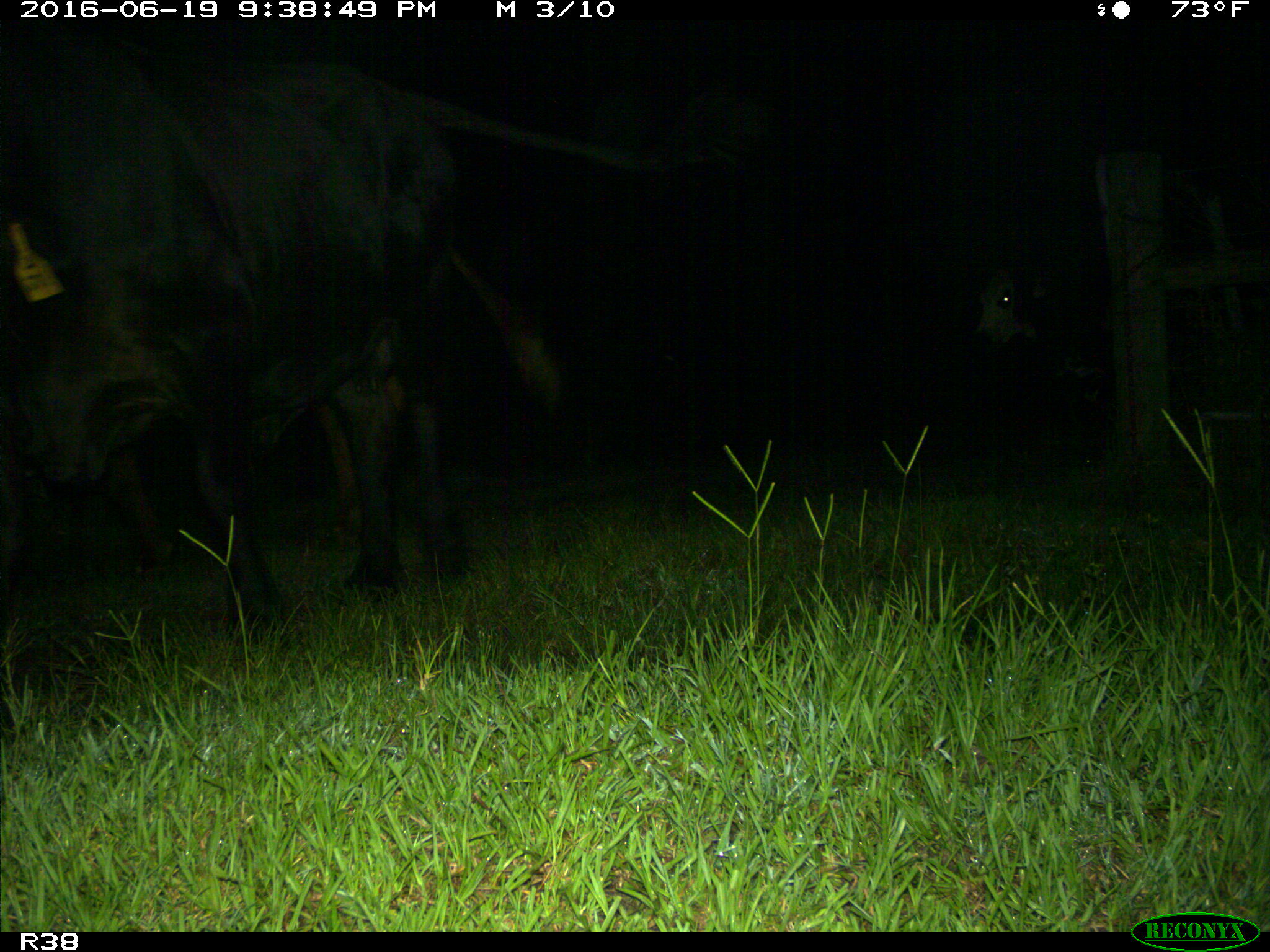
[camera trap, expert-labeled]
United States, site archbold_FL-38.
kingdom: Animalia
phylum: Chordata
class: Mammalia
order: Artiodactyla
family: Bovidae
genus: Bos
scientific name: Bos taurus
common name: domestic cow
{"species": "Bos taurus (domestic cow)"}